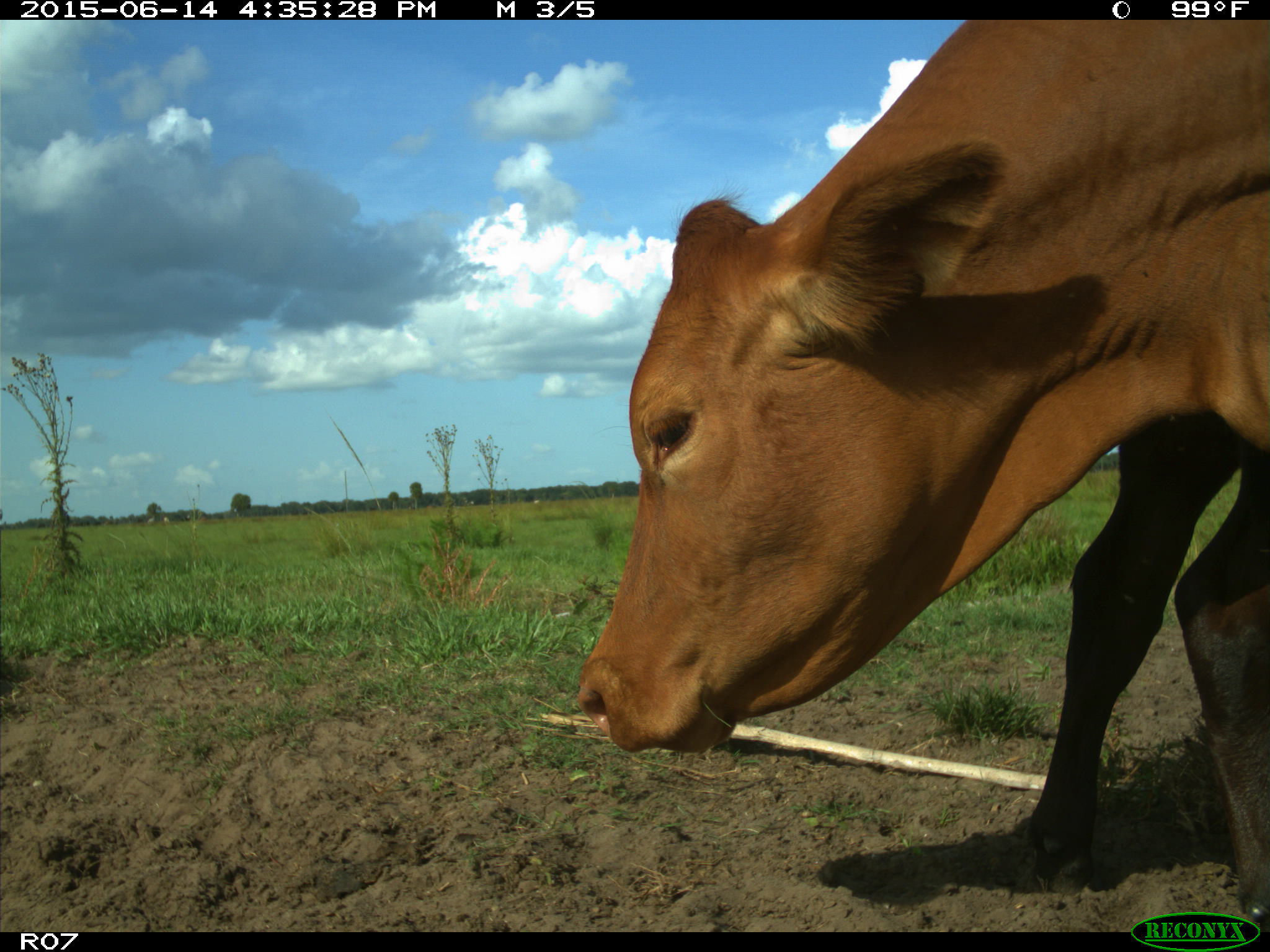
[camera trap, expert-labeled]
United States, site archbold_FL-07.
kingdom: Animalia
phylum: Chordata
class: Mammalia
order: Artiodactyla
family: Bovidae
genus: Bos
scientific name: Bos taurus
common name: domestic cow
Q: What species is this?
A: Bos taurus (domestic cow).